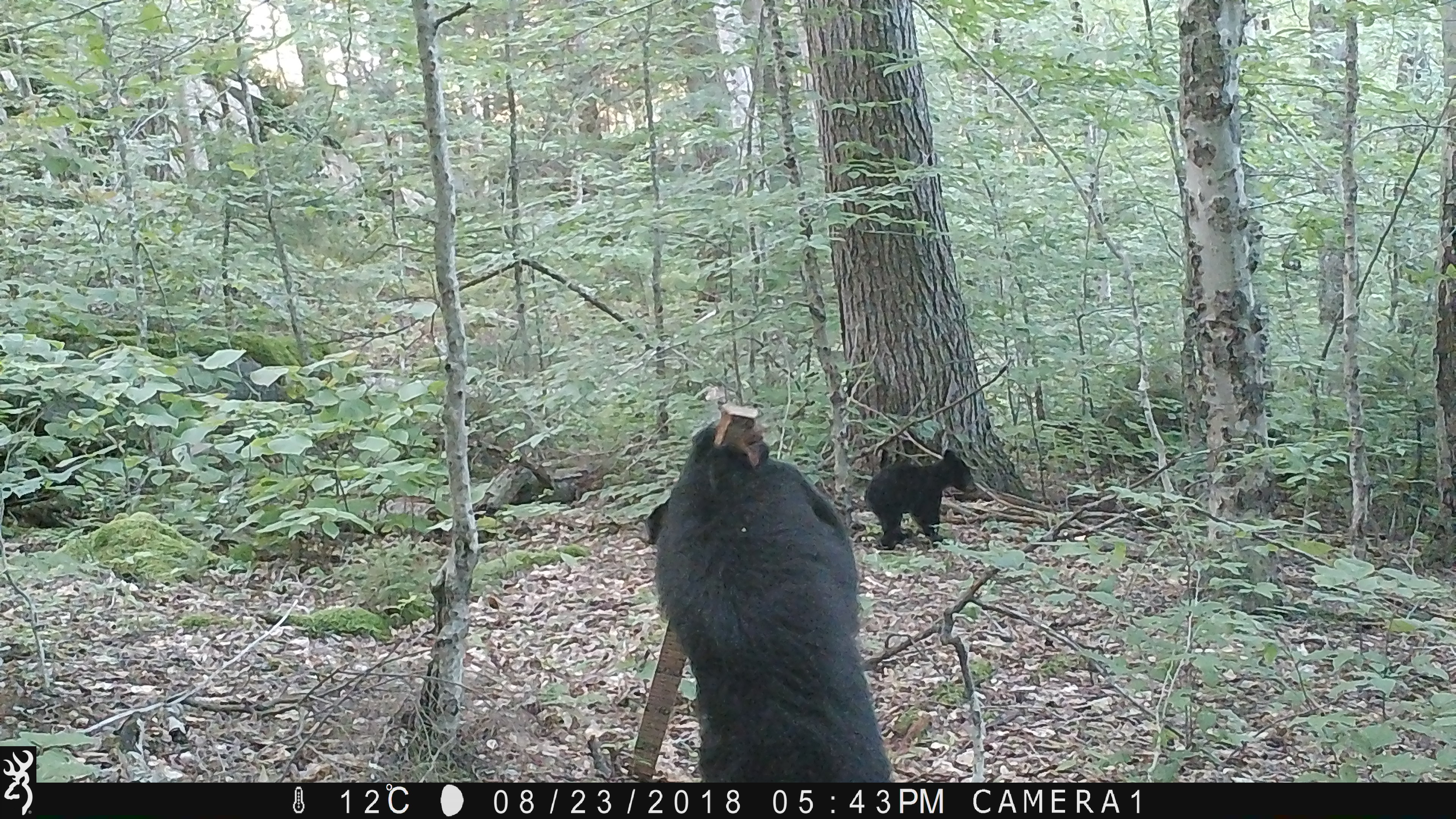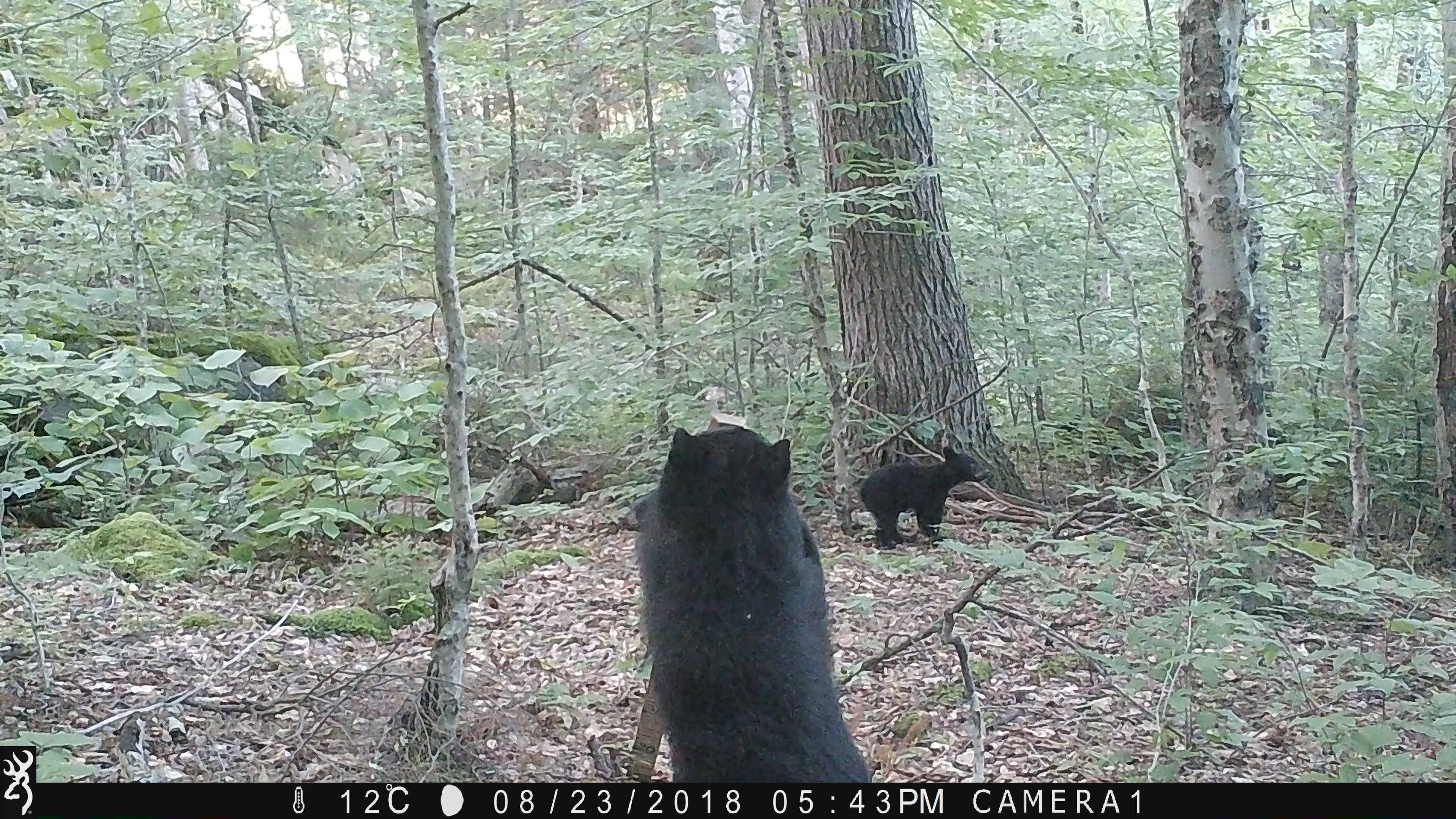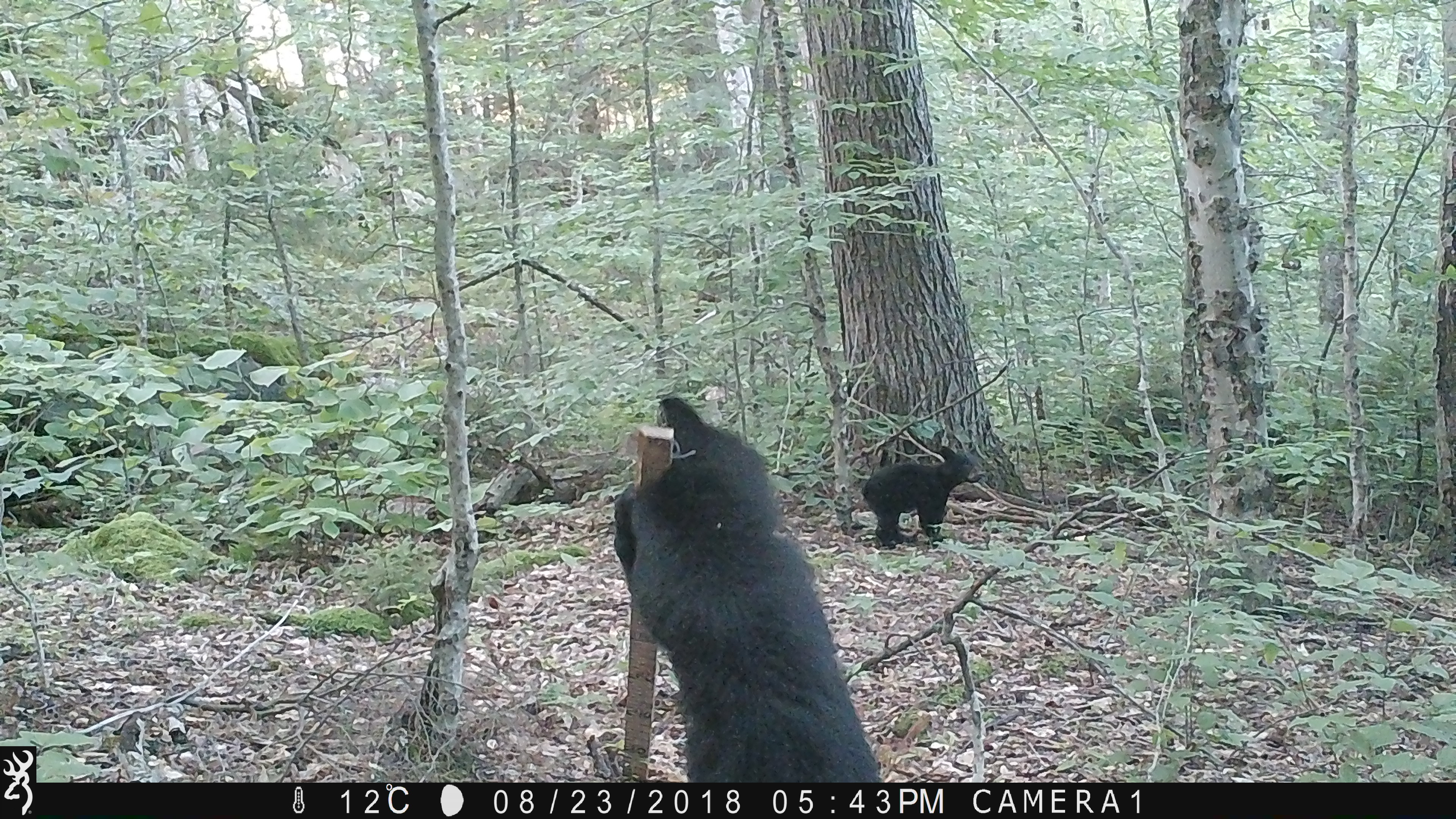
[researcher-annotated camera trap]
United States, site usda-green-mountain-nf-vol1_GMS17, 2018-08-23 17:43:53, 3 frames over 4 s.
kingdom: Animalia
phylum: Chordata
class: Mammalia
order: Carnivora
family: Ursidae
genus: Ursus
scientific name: Ursus americanus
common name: black bear